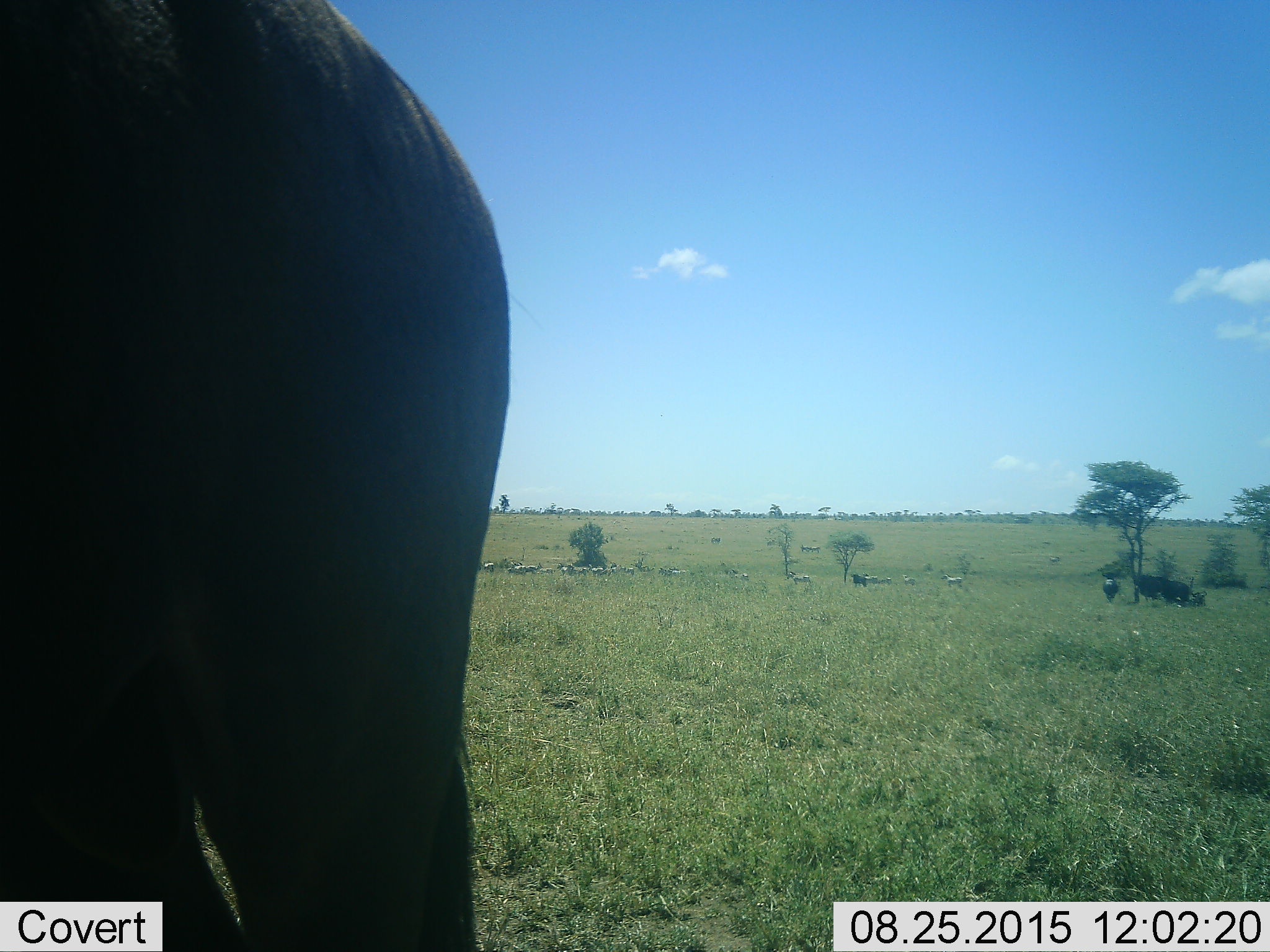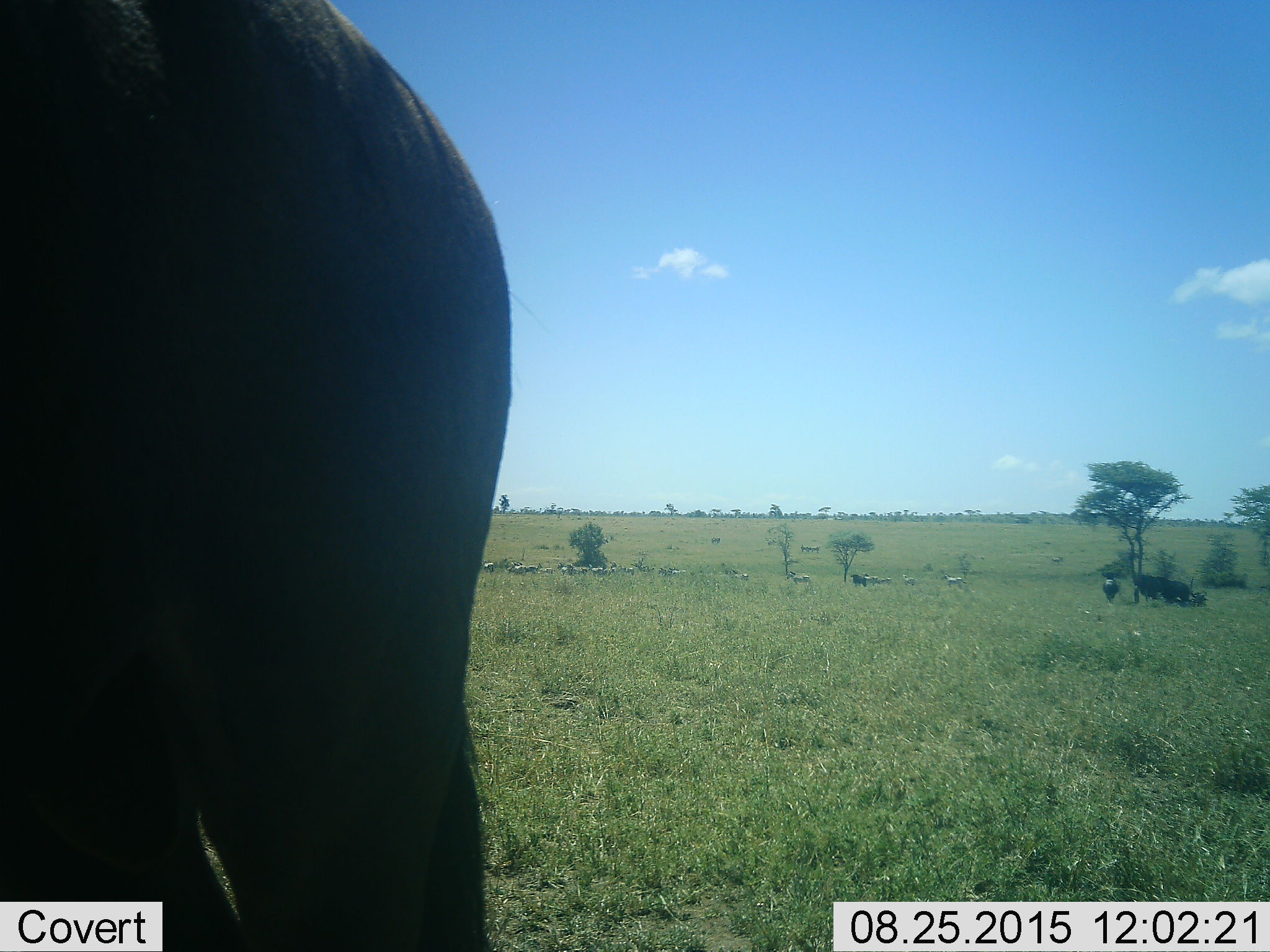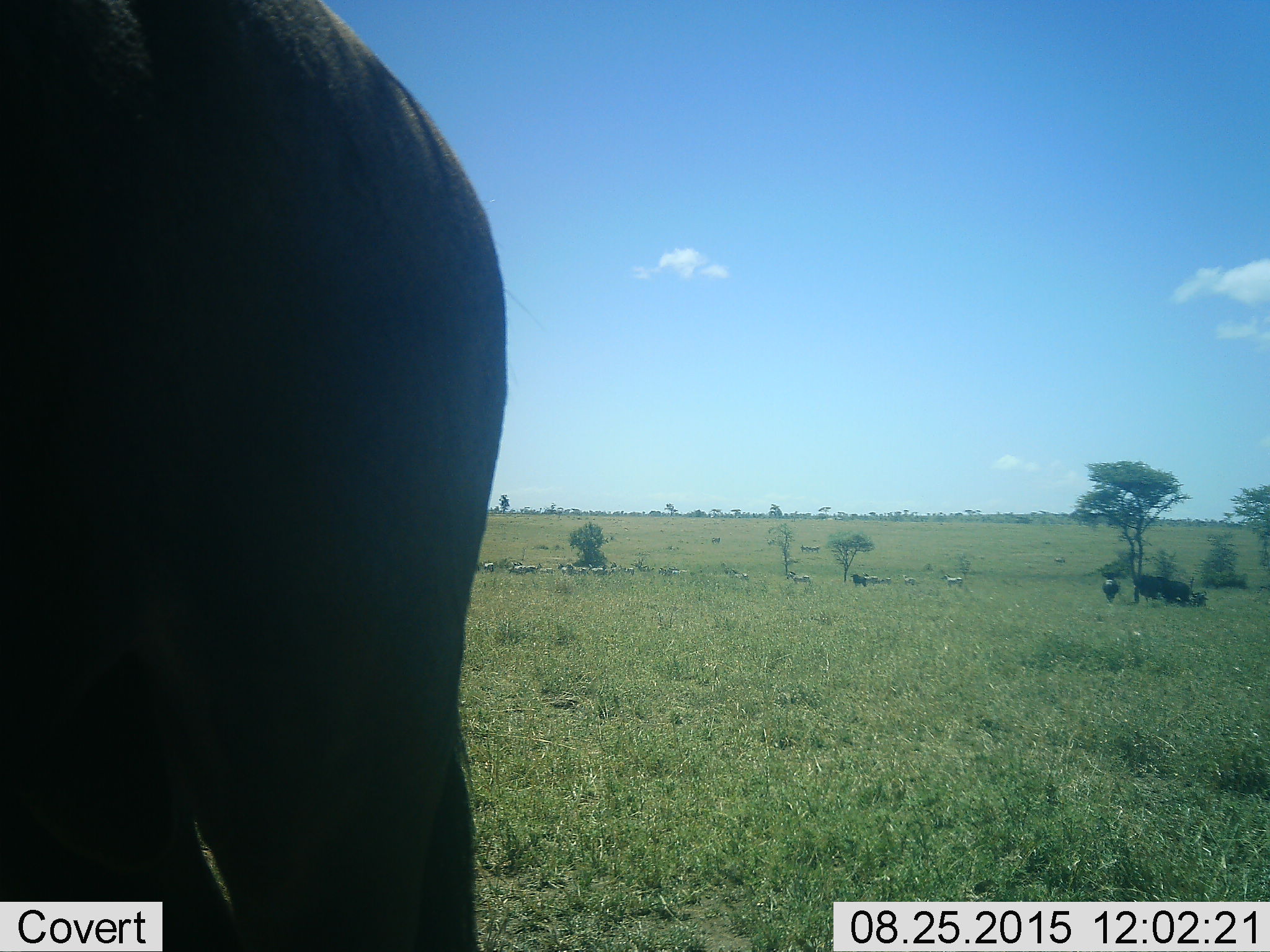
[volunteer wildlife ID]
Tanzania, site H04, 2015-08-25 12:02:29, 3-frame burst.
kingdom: Animalia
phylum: Chordata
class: Mammalia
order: Artiodactyla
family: Bovidae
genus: Connochaetes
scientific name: Connochaetes taurinus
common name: blue wildebeest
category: wildebeest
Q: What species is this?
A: Wildebeest (blue wildebeest) (Connochaetes taurinus).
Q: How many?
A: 4.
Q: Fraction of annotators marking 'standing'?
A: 100%.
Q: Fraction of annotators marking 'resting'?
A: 50%.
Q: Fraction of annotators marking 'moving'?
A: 0%.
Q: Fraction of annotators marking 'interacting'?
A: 0%.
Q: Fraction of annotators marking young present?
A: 0%.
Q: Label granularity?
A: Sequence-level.